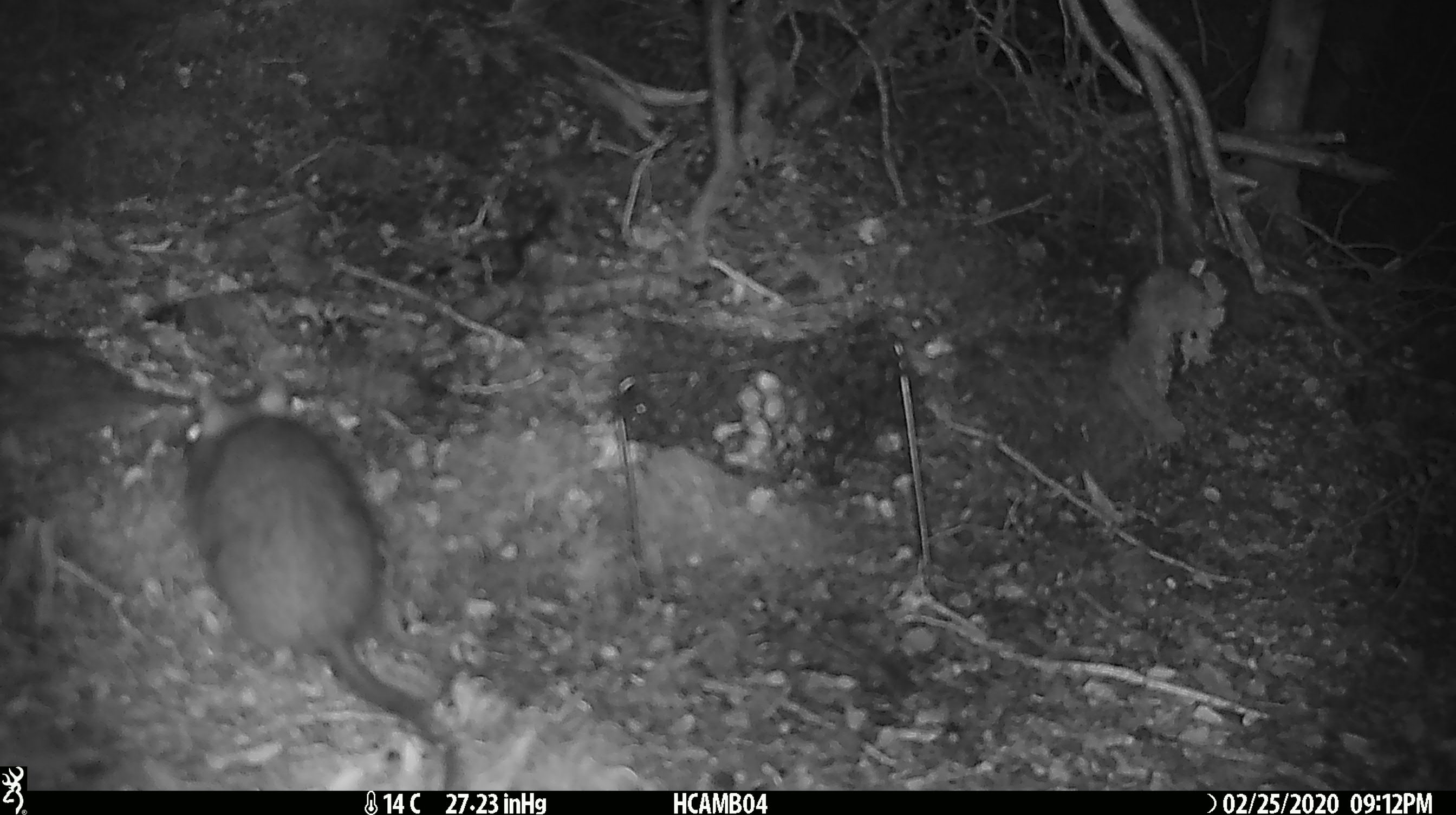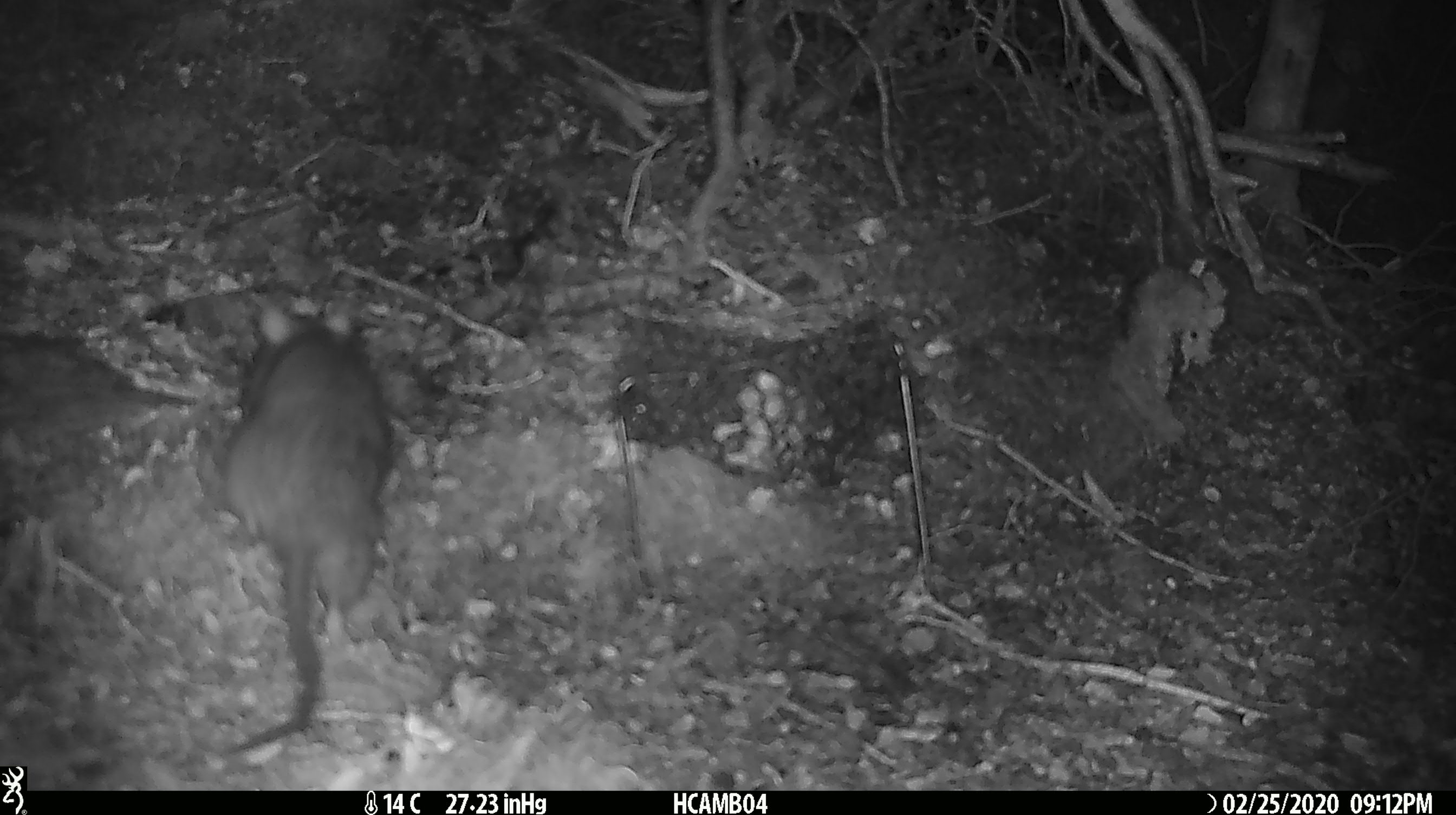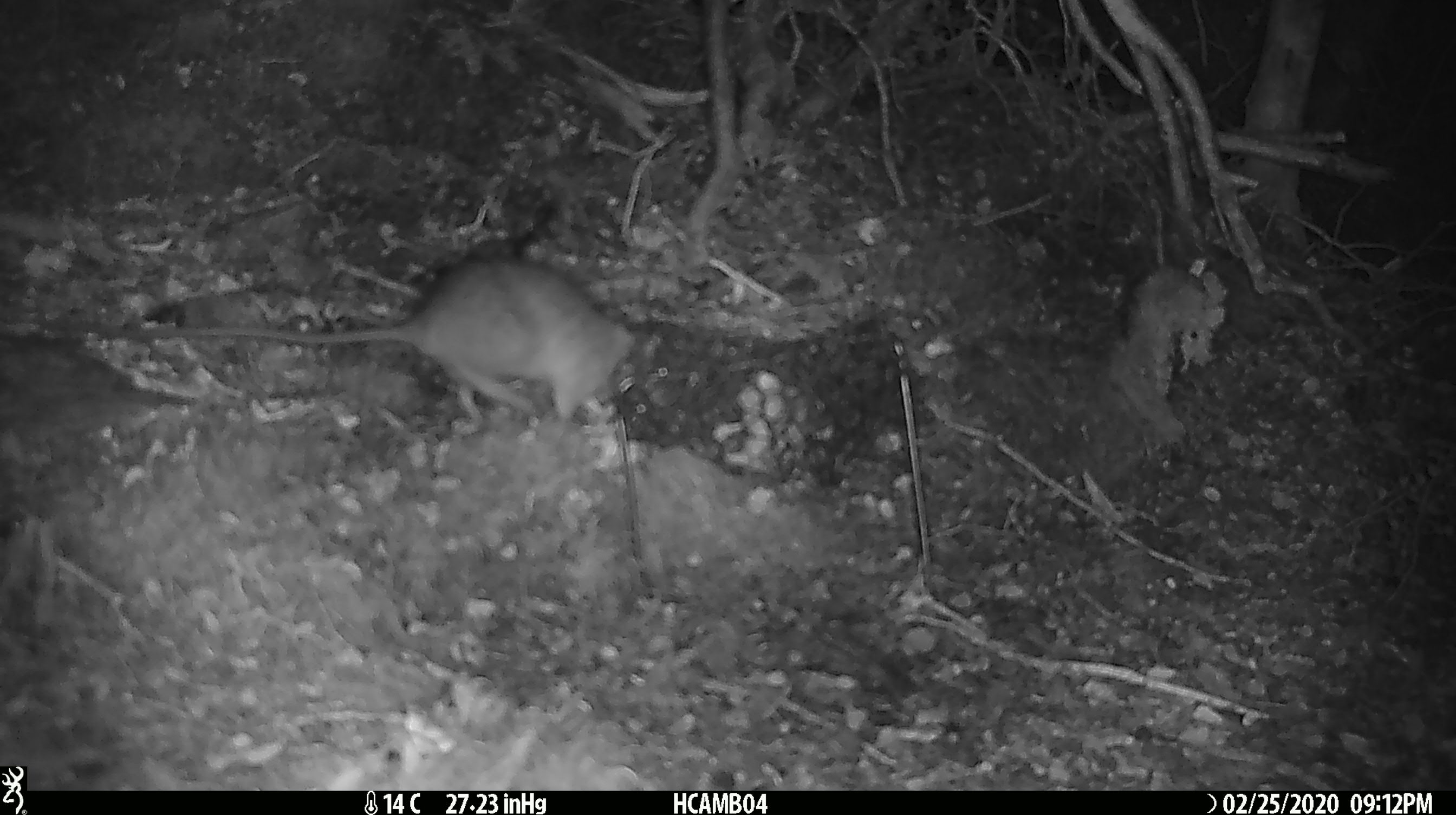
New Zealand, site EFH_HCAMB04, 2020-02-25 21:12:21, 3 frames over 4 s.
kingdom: Animalia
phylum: Chordata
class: Mammalia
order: Rodentia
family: Muridae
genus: Rattus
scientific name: Rattus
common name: rat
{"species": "rat (Rattus)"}